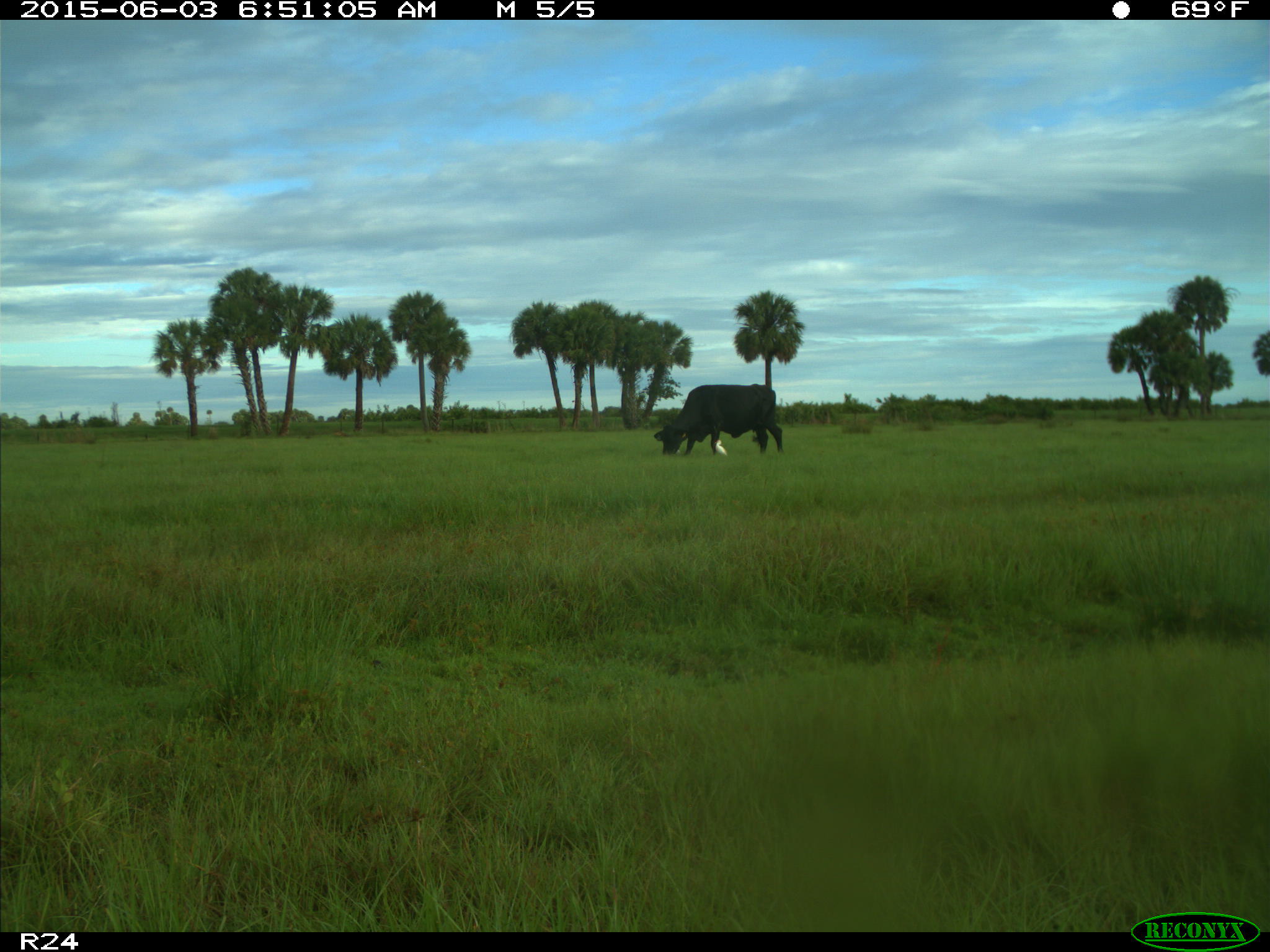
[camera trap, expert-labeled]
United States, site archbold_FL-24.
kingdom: Animalia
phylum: Chordata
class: Mammalia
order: Artiodactyla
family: Bovidae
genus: Bos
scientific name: Bos taurus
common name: domestic cow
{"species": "Bos taurus (domestic cow)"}